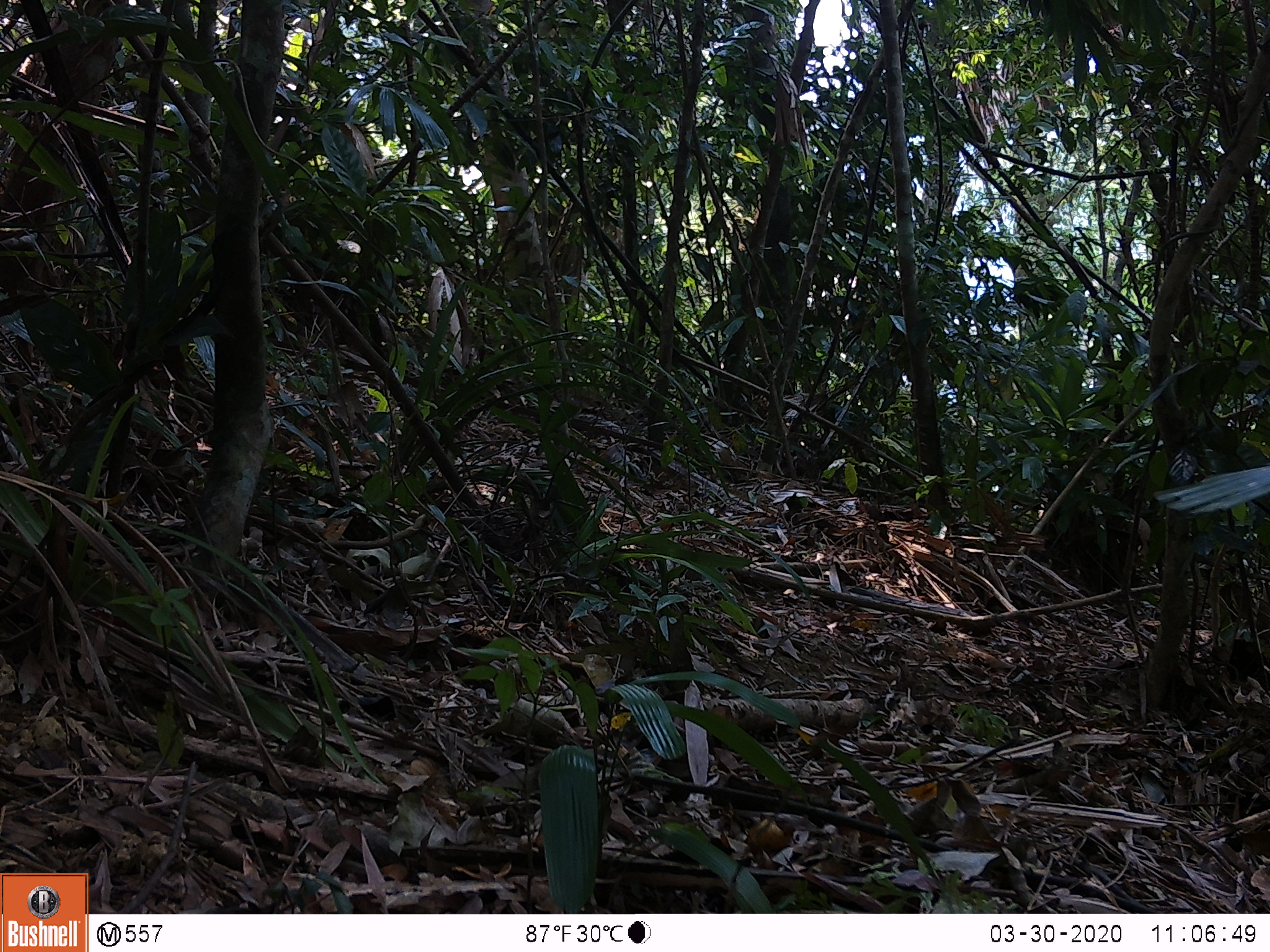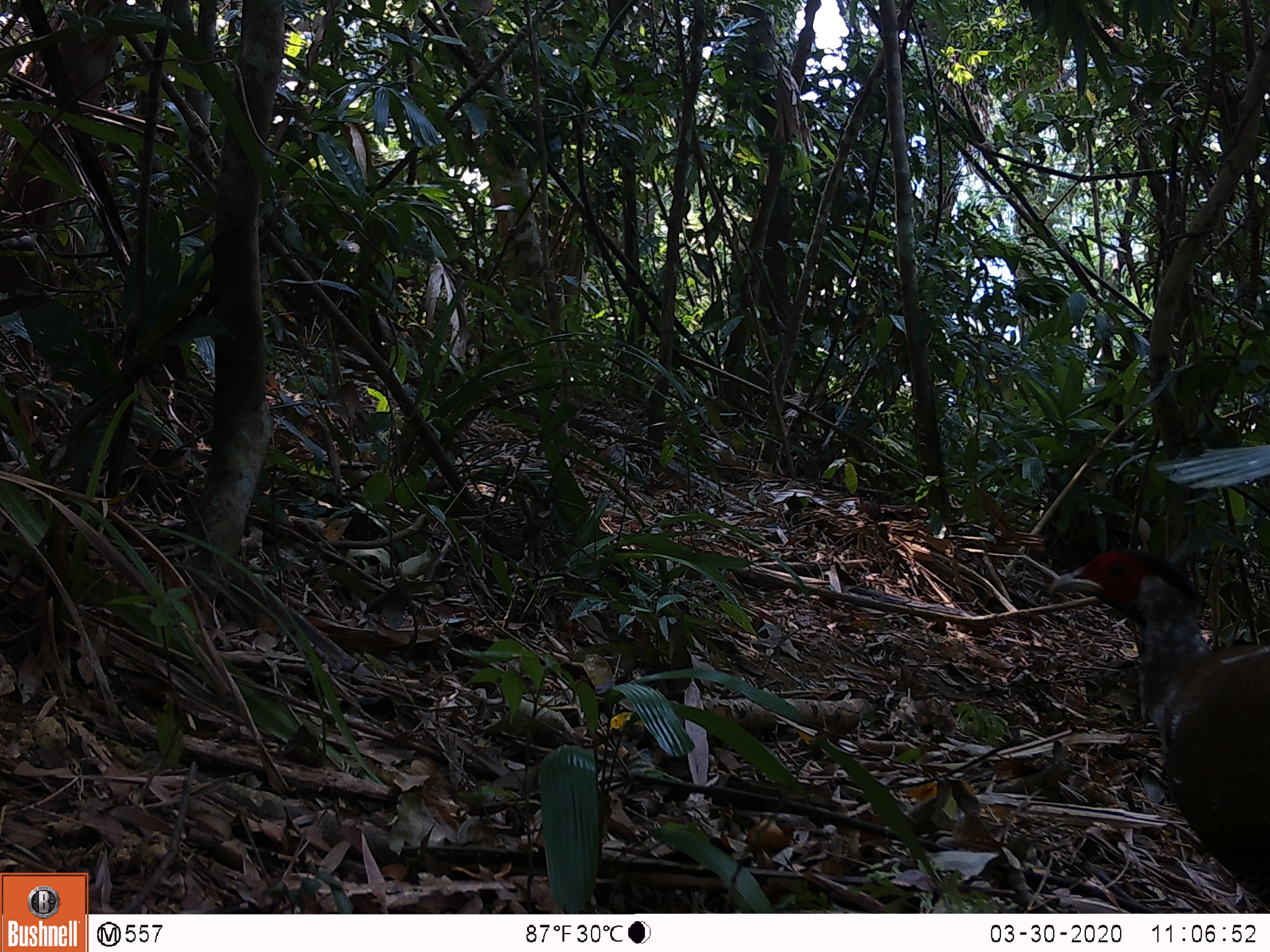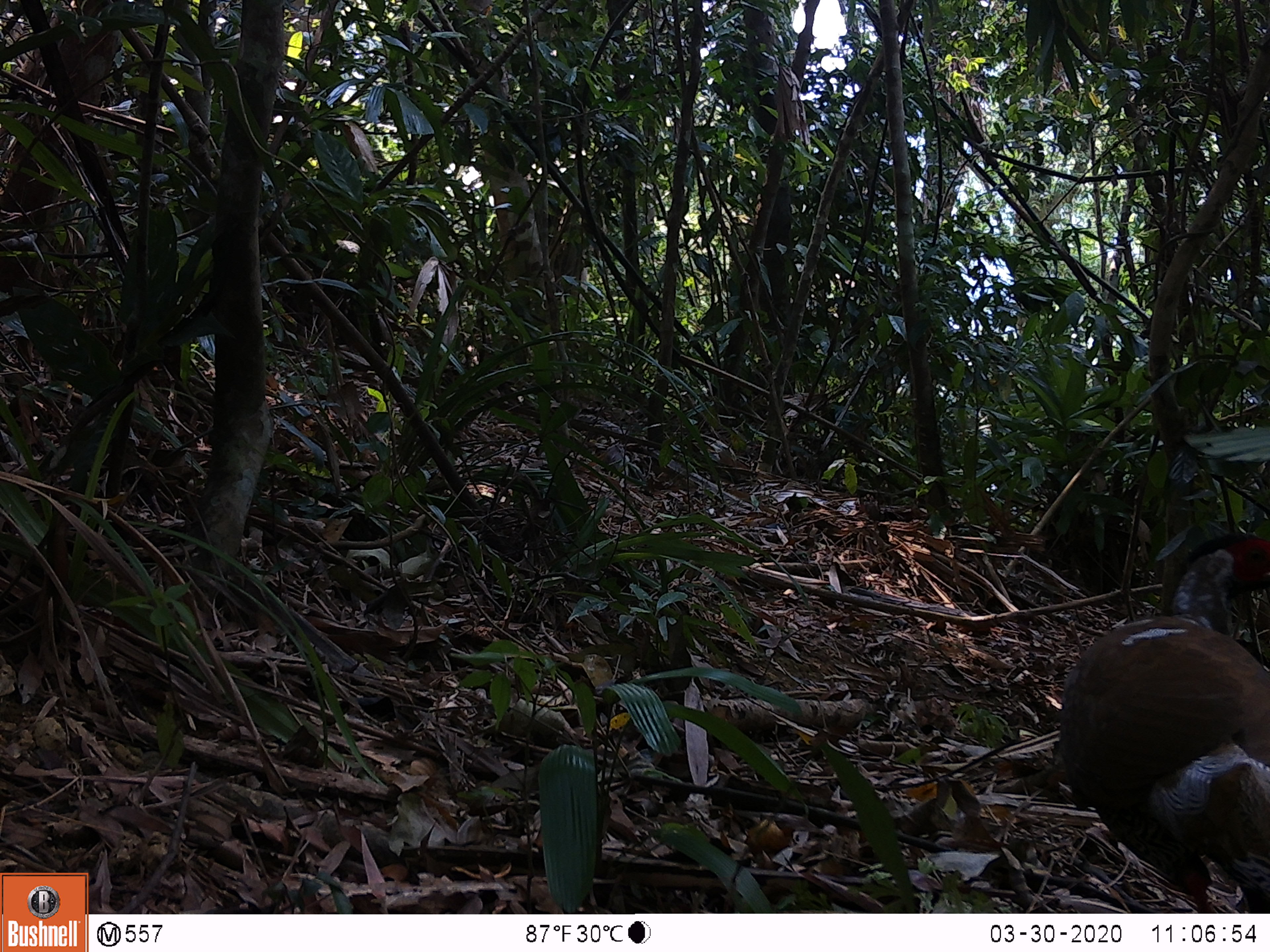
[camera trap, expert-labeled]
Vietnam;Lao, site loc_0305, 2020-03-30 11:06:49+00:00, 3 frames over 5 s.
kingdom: Animalia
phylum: Chordata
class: Aves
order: Galliformes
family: Phasianidae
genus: Lophura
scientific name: Lophura nycthemera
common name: silver pheasant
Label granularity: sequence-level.